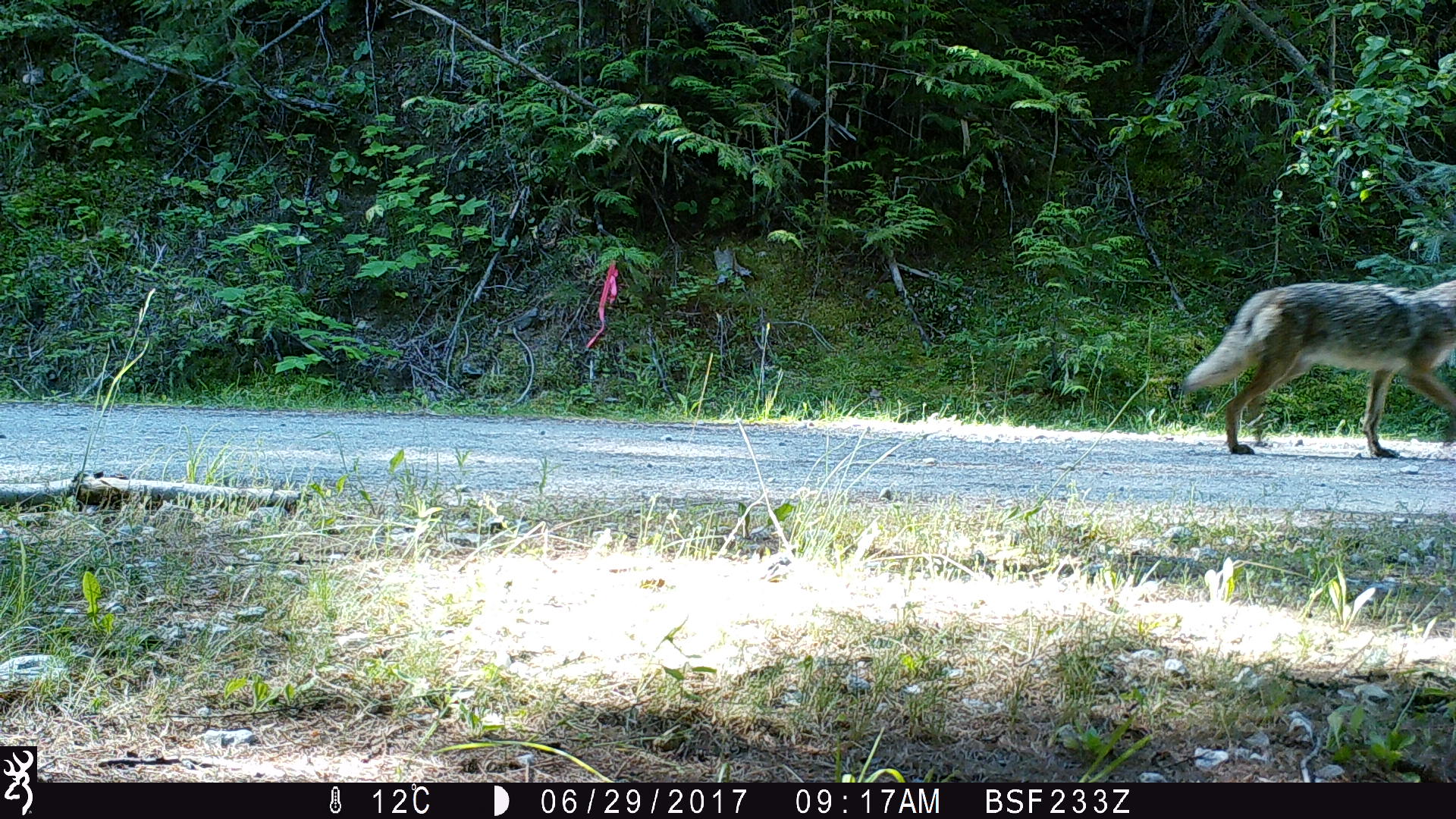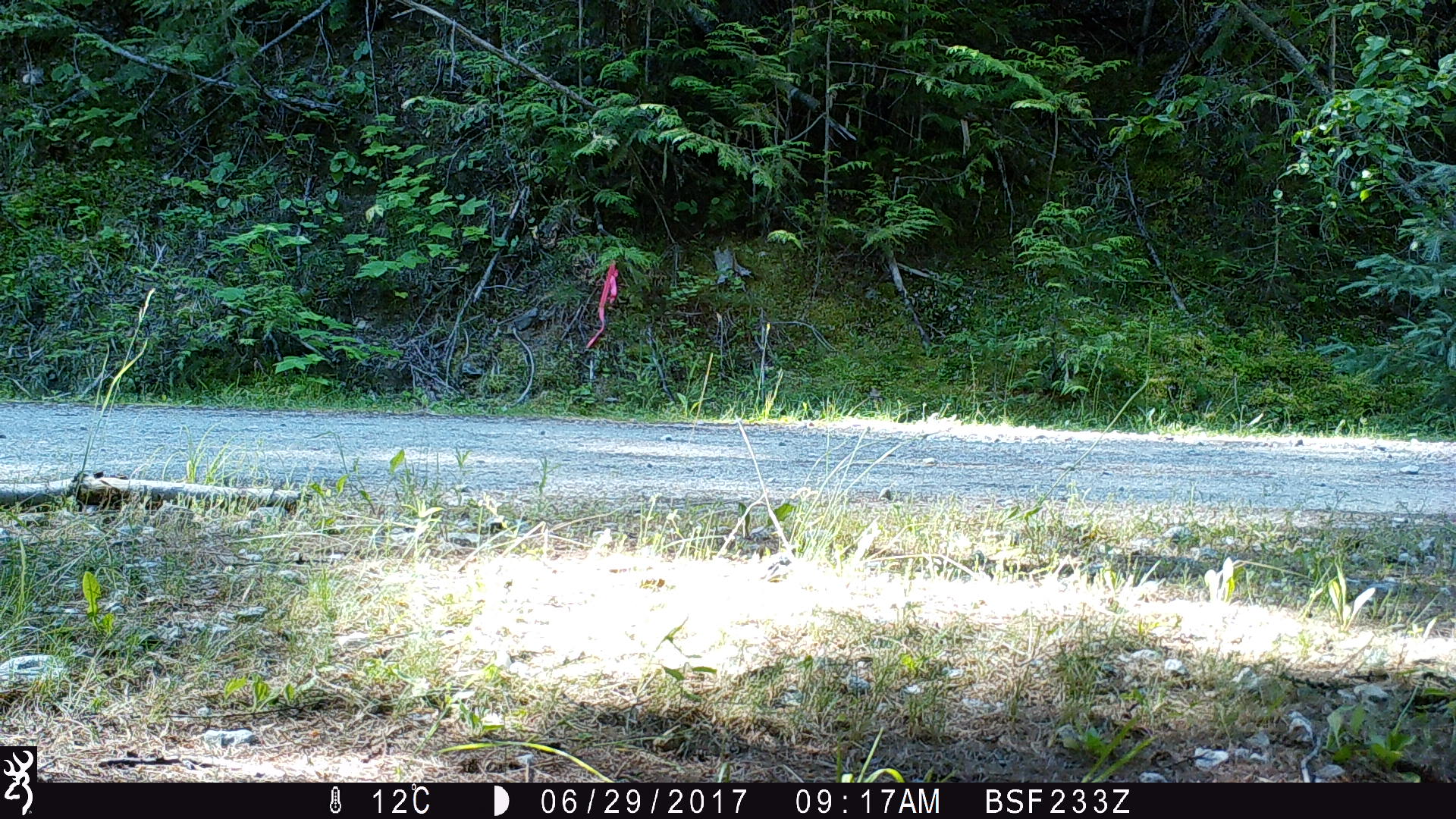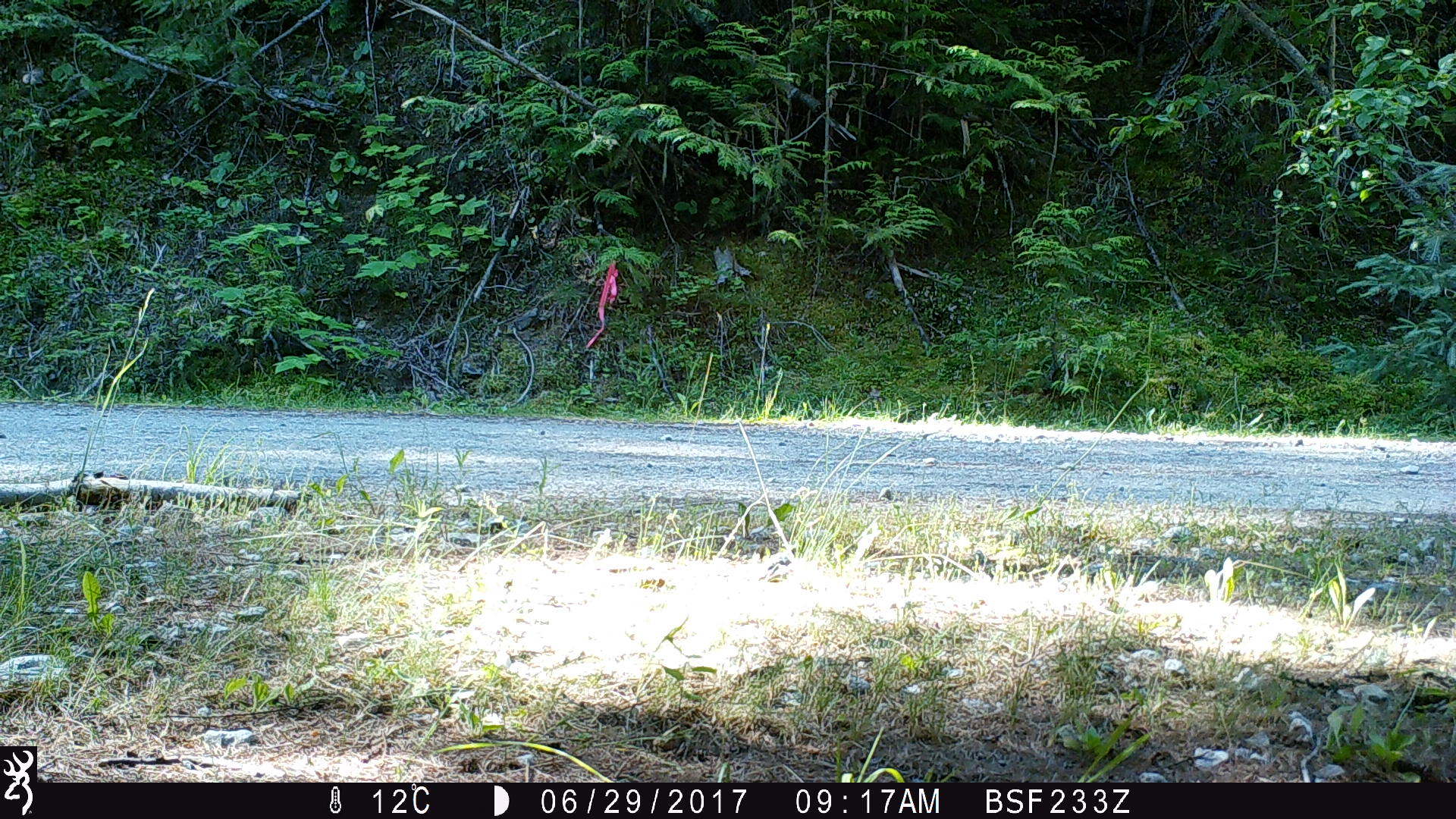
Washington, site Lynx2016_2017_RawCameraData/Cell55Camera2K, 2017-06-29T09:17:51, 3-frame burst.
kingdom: Animalia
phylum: Chordata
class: Mammalia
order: Carnivora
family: Canidae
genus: Canis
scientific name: Canis latrans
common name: coyote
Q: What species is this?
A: Canis latrans (coyote).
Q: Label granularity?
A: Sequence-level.